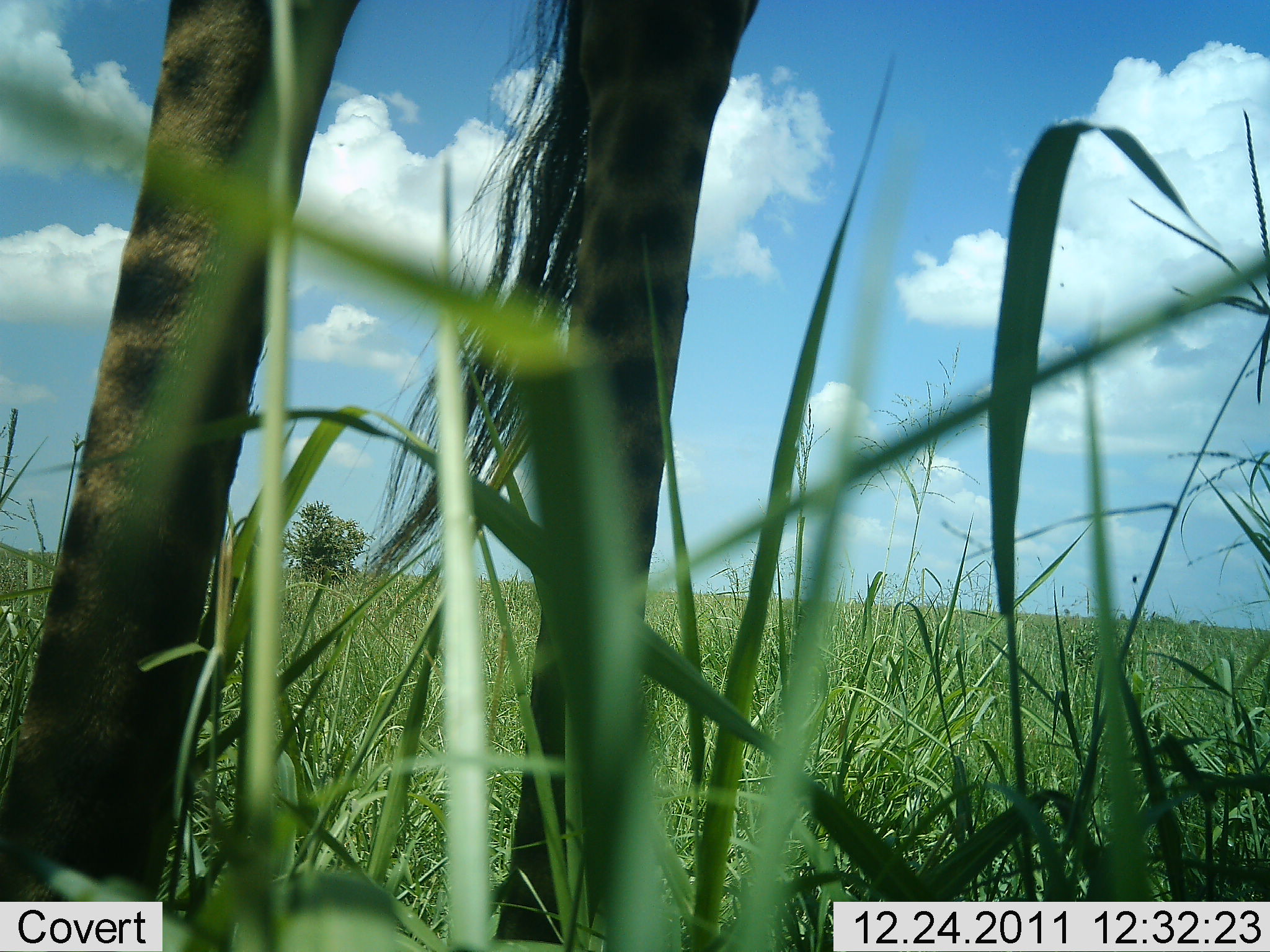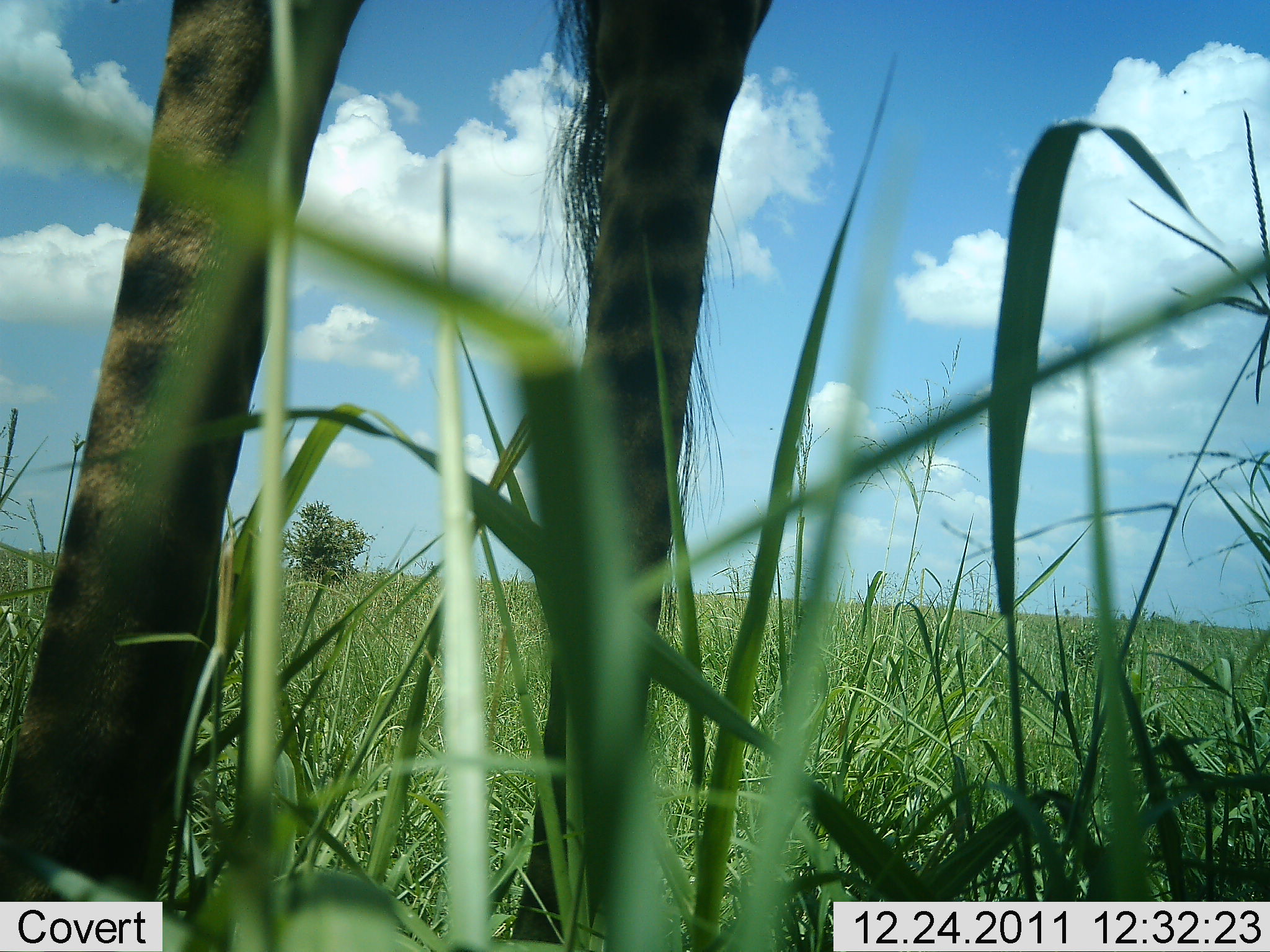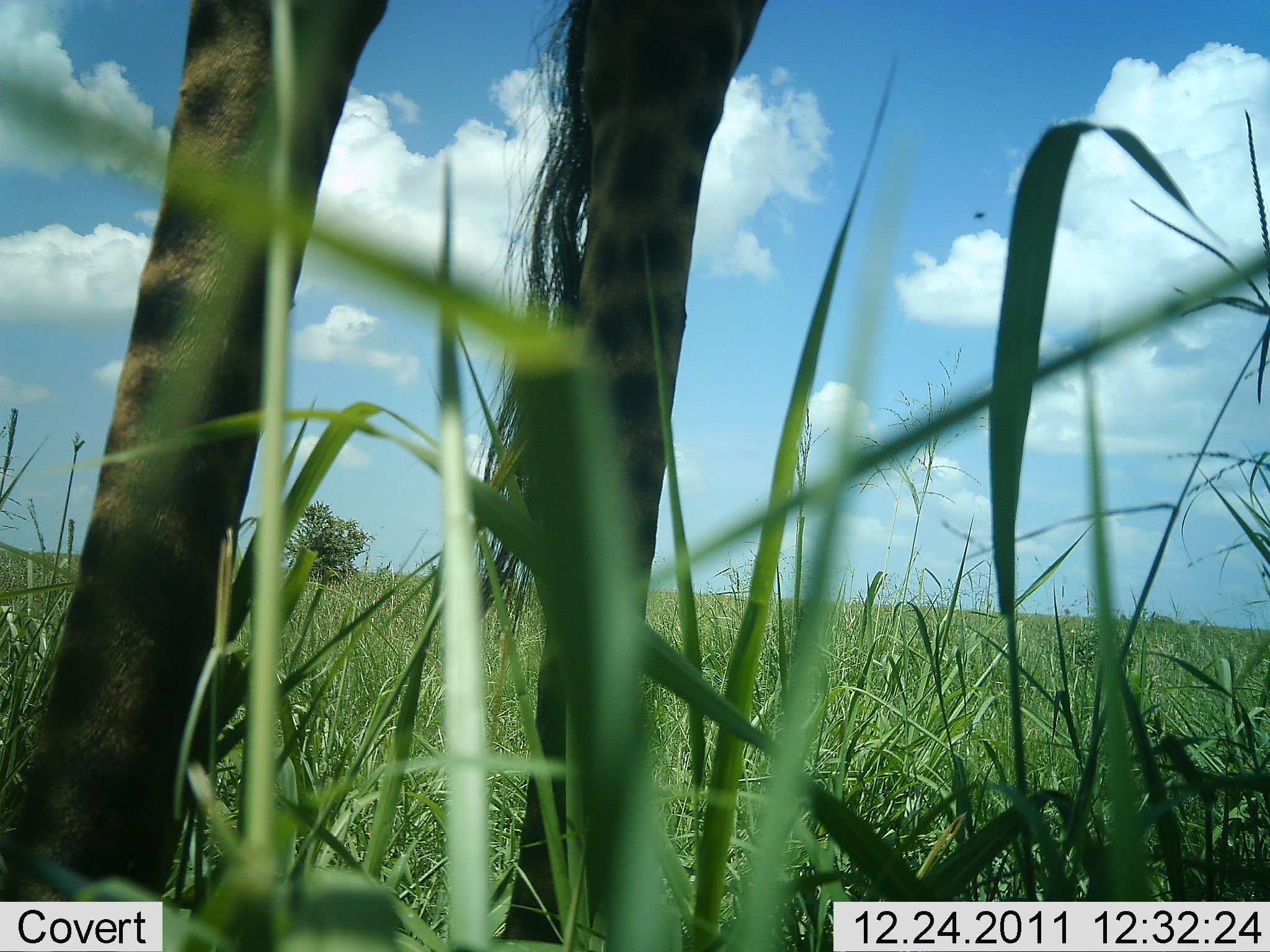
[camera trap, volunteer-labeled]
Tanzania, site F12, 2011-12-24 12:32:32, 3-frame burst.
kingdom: Animalia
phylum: Chordata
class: Mammalia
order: Artiodactyla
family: Giraffidae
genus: Giraffa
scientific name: Giraffa camelopardalis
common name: giraffe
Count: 1.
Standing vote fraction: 100%.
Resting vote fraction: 0%.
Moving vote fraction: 0%.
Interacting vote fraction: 0%.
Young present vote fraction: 0%.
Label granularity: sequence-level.